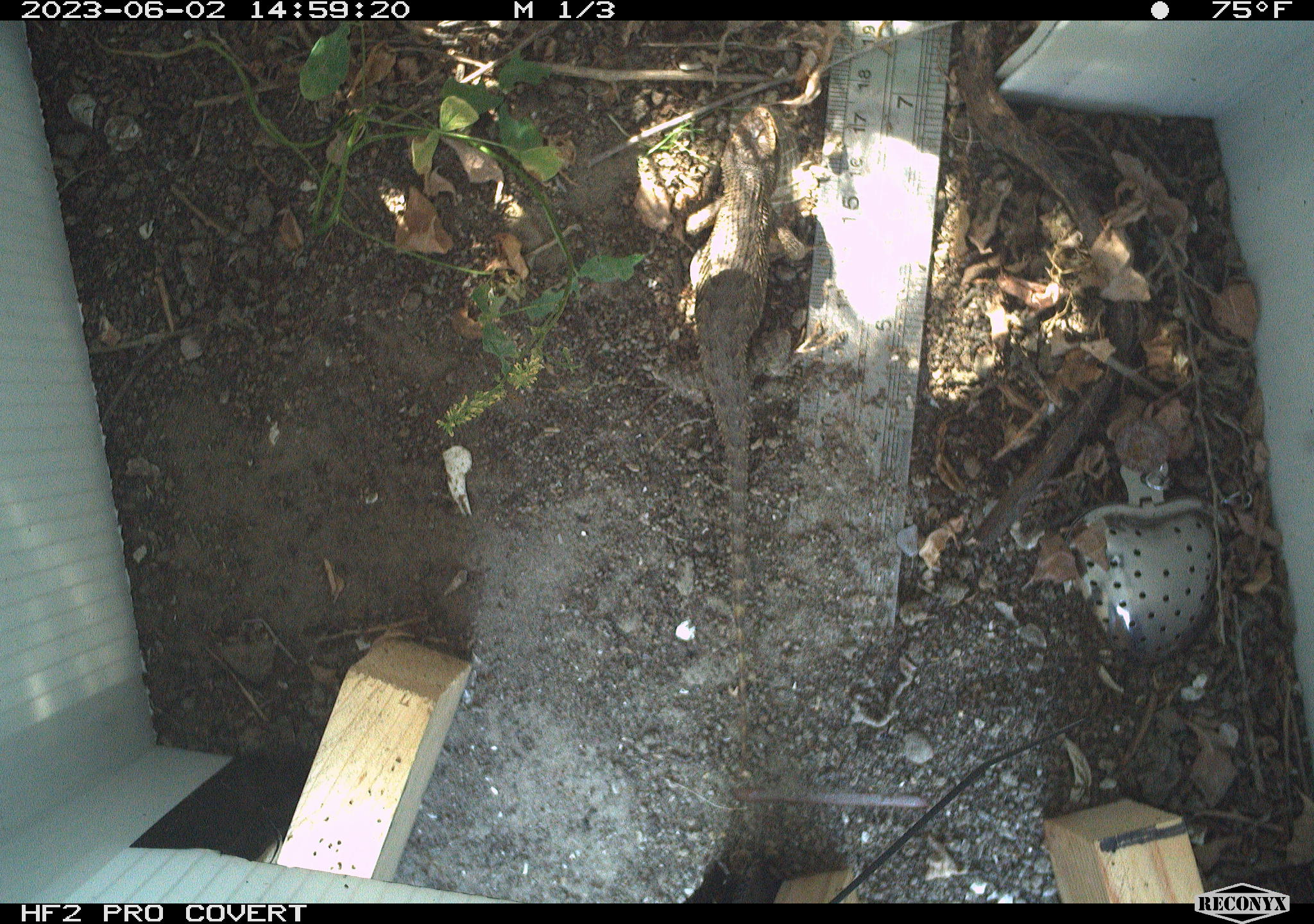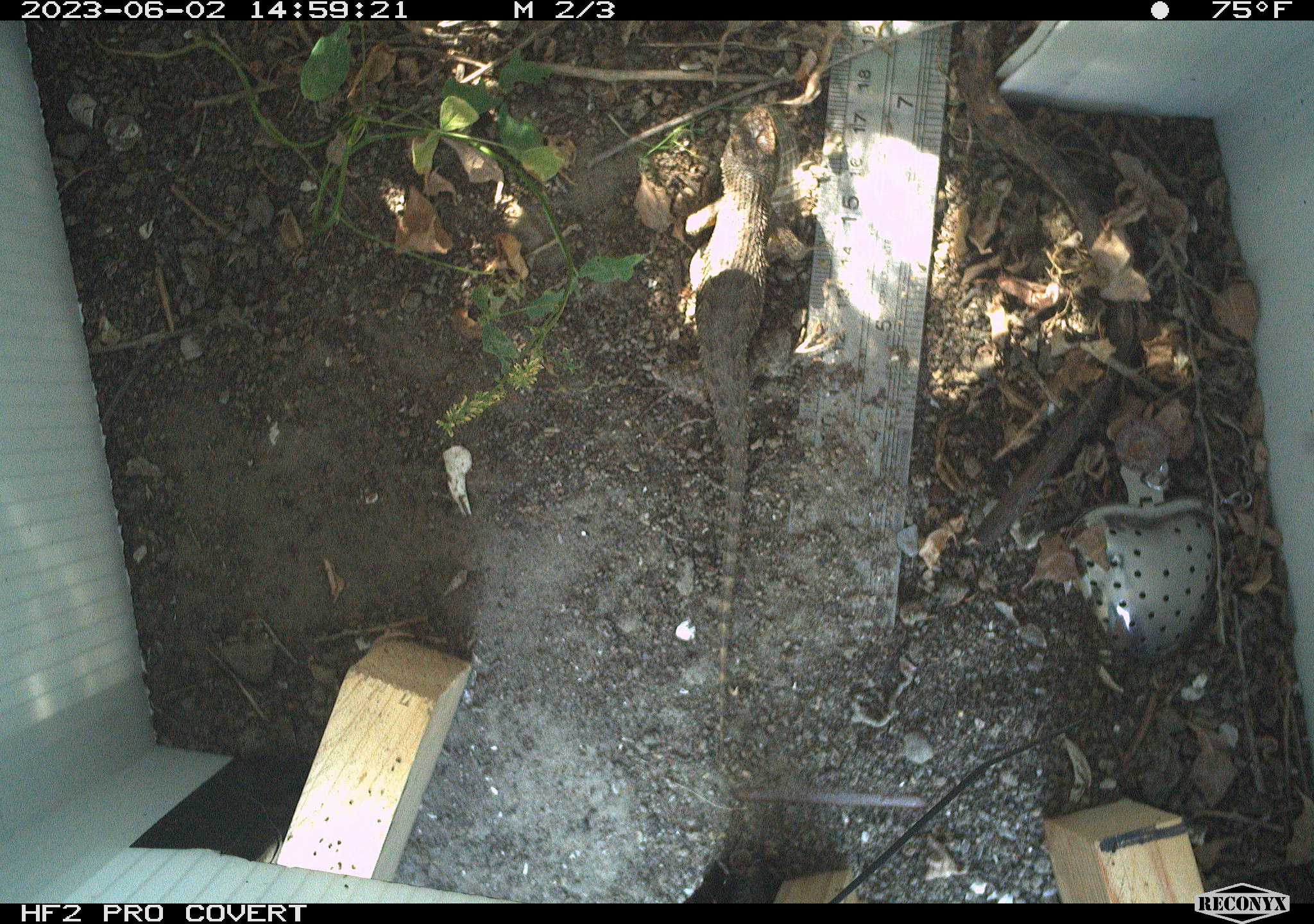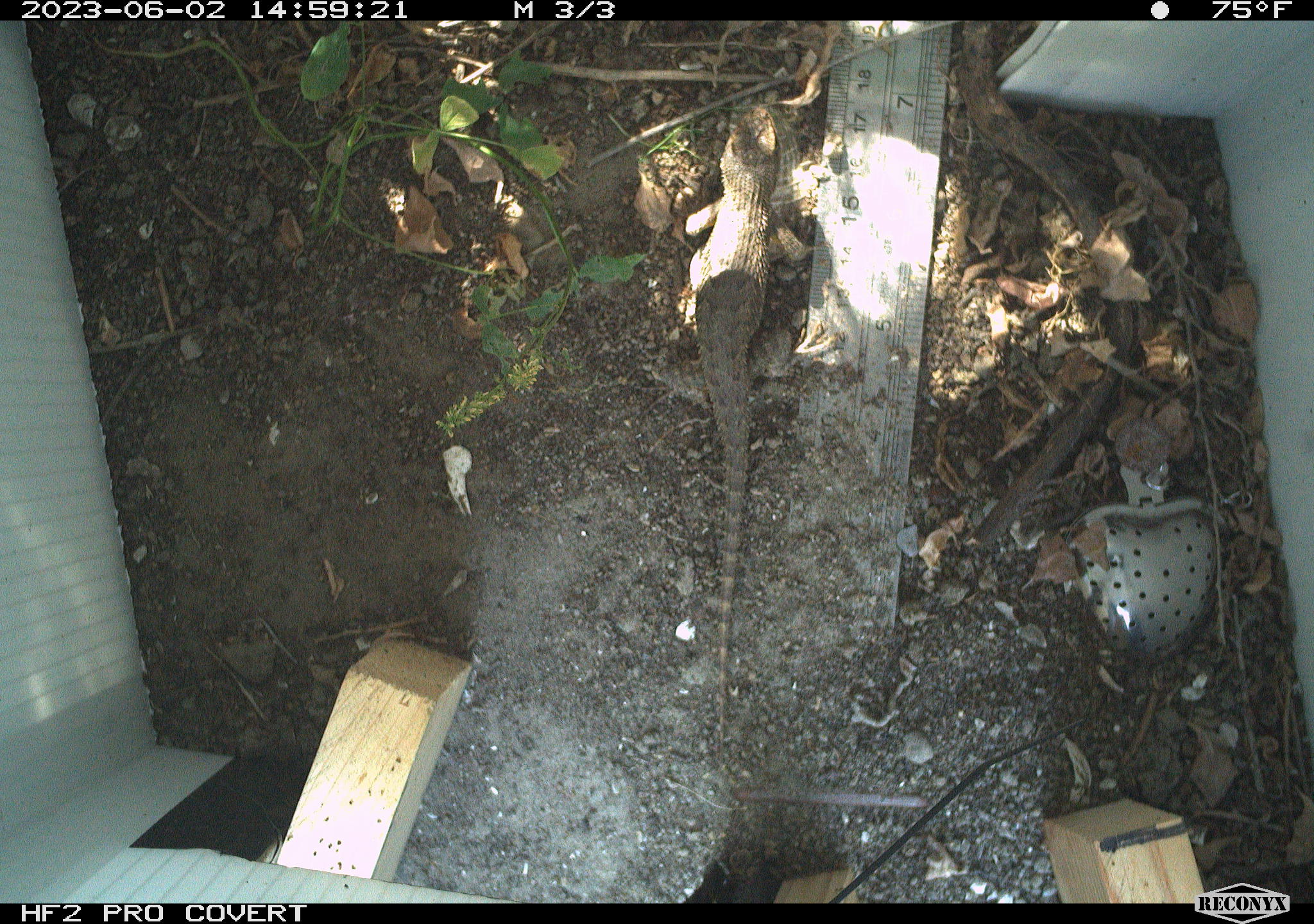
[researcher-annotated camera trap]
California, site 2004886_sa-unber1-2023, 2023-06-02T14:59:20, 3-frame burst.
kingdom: Animalia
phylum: Chordata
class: Reptilia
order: Squamata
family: Phrynosomatidae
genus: Sceloporus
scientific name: Sceloporus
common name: spiny lizards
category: sceloporus species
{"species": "sceloporus species (spiny lizards) (Sceloporus)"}